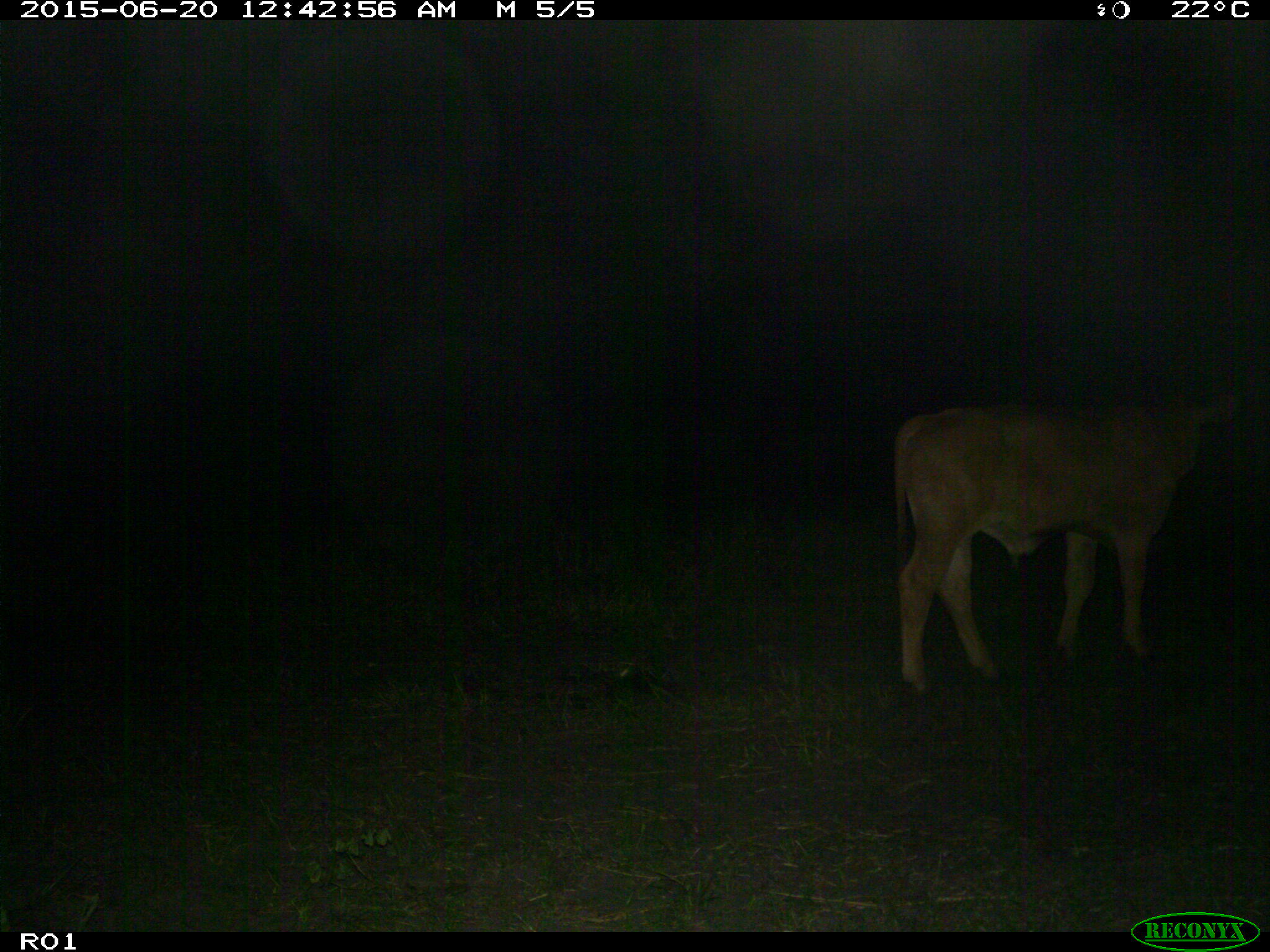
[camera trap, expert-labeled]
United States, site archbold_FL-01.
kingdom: Animalia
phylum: Chordata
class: Mammalia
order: Artiodactyla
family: Bovidae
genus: Bos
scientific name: Bos taurus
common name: domestic cow